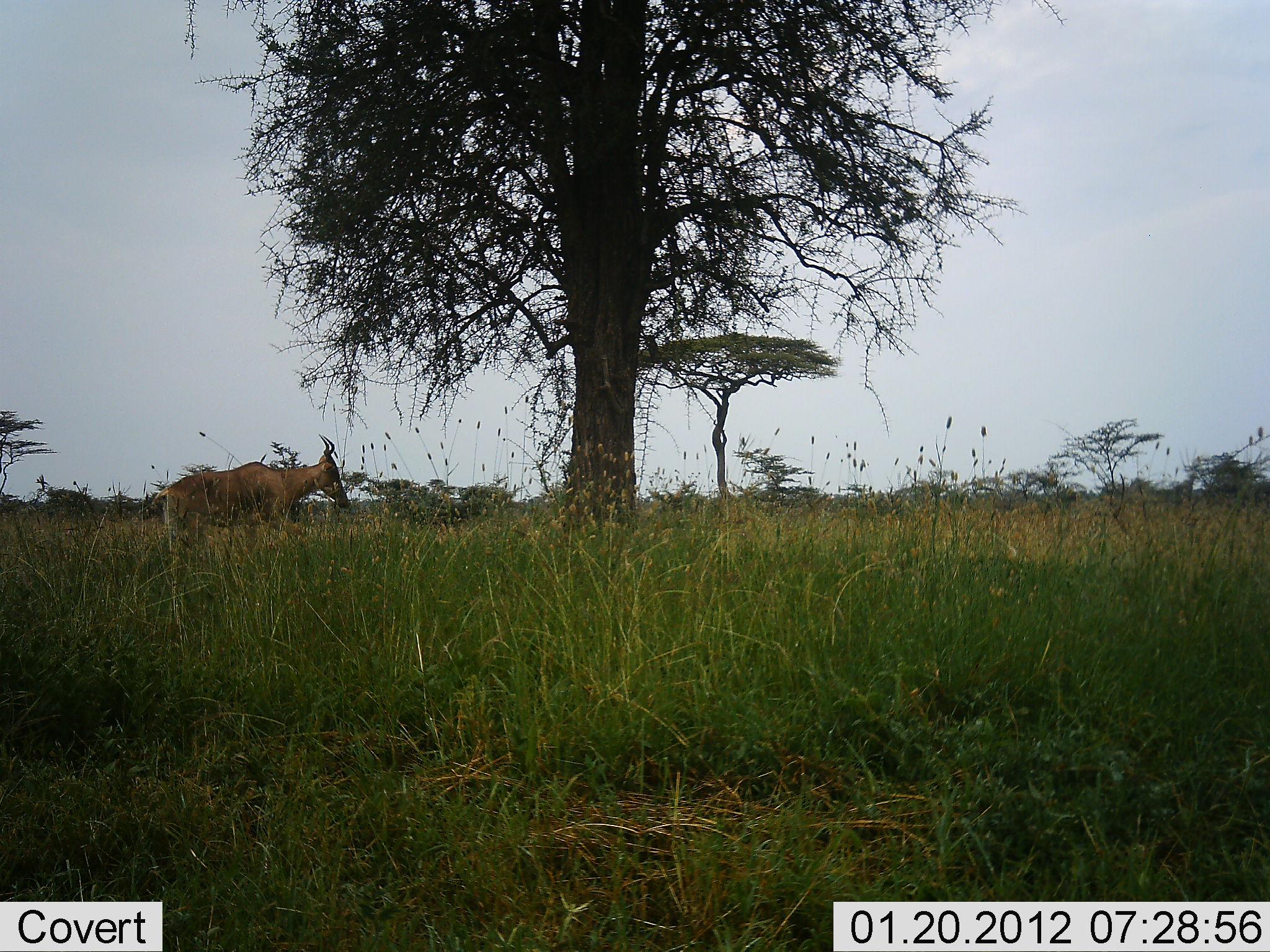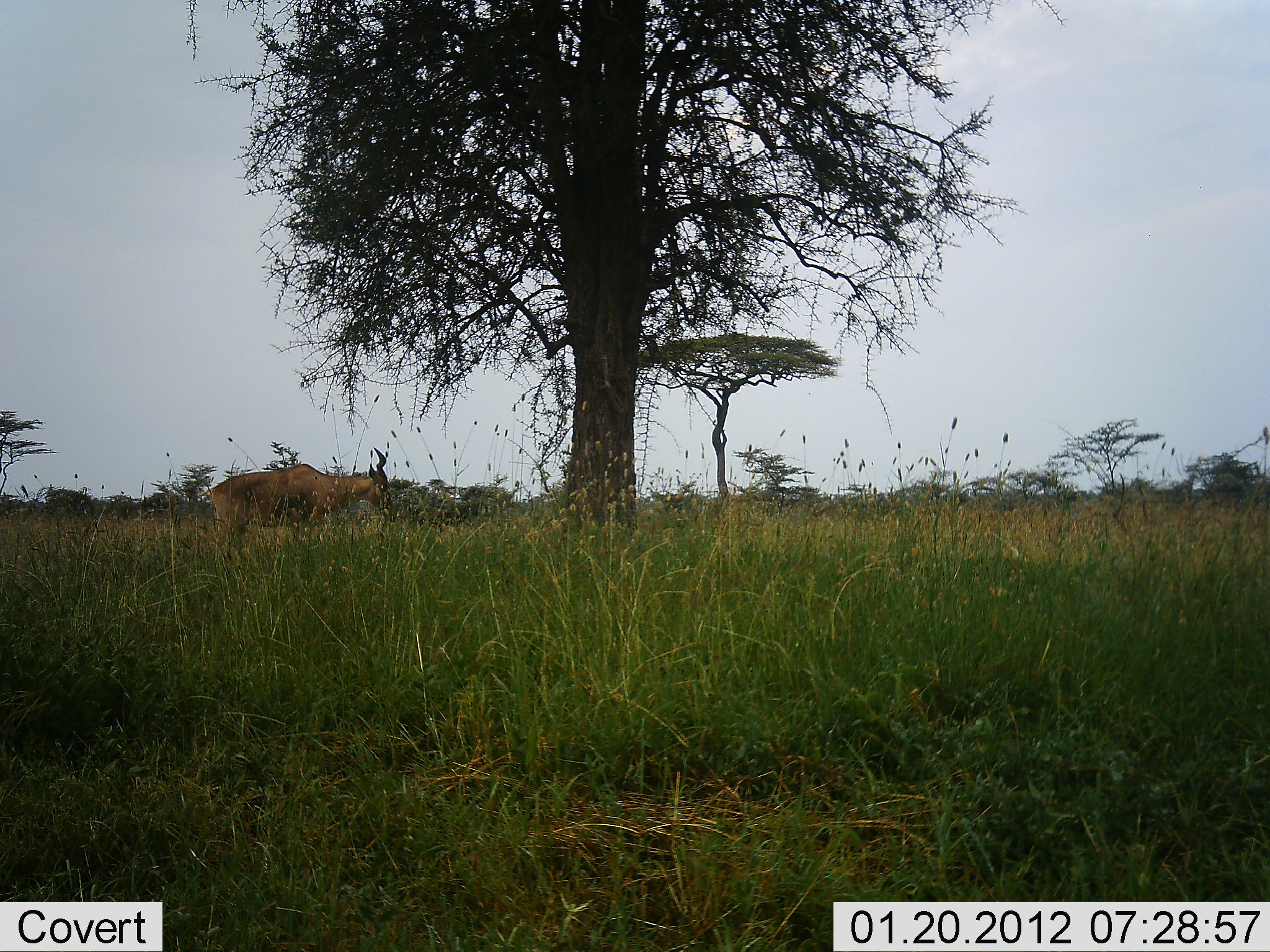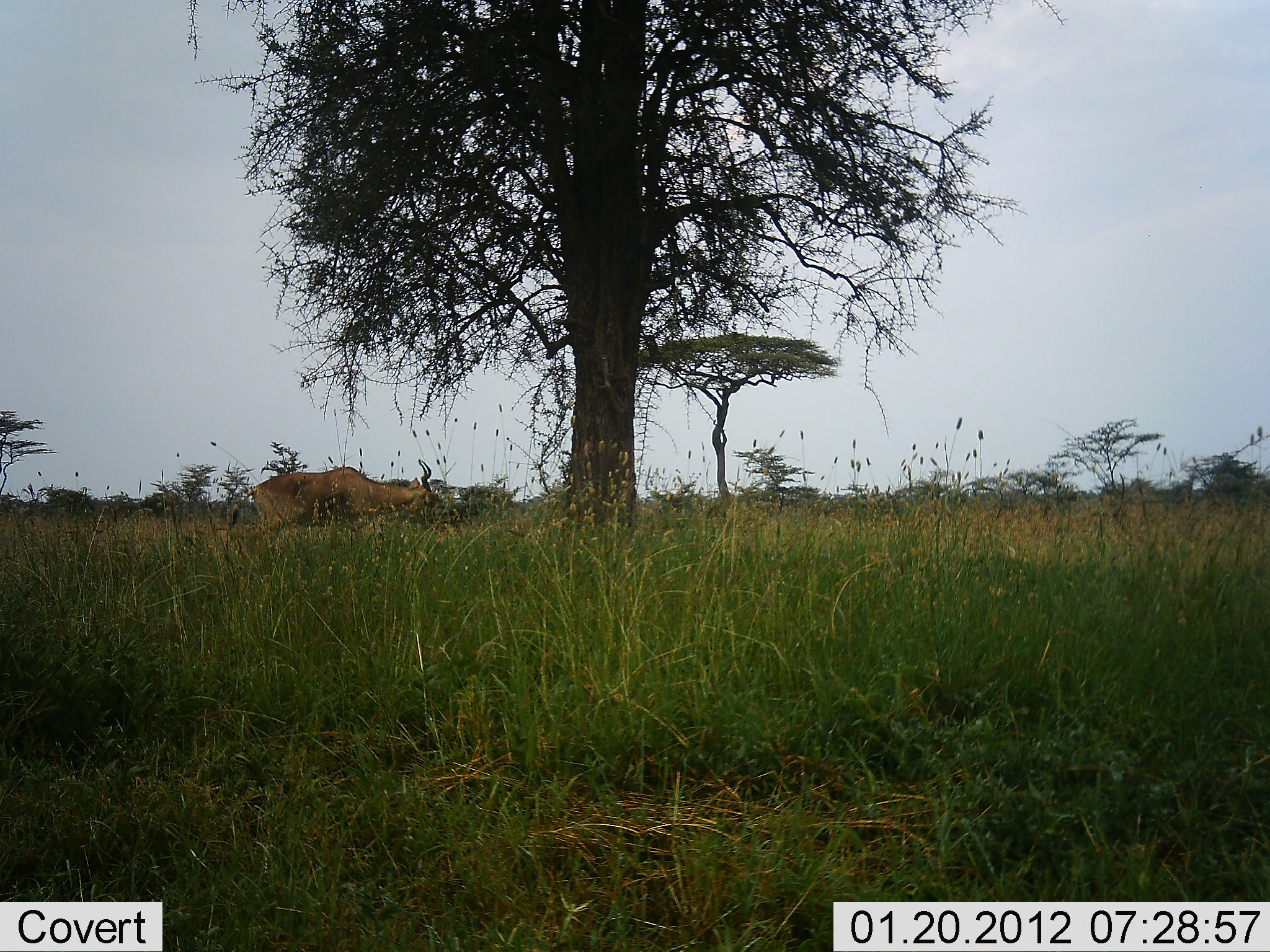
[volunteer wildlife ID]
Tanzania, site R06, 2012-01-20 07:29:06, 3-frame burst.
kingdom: Animalia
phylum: Chordata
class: Mammalia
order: Artiodactyla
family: Bovidae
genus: Alcelaphus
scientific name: Alcelaphus buselaphus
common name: hartebeest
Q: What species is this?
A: Hartebeest (Alcelaphus buselaphus).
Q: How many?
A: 1.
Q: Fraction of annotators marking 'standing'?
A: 0%.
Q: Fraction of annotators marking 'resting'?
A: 0%.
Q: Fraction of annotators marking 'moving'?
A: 100%.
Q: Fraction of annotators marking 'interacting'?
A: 0%.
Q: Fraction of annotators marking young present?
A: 0%.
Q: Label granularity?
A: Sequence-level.